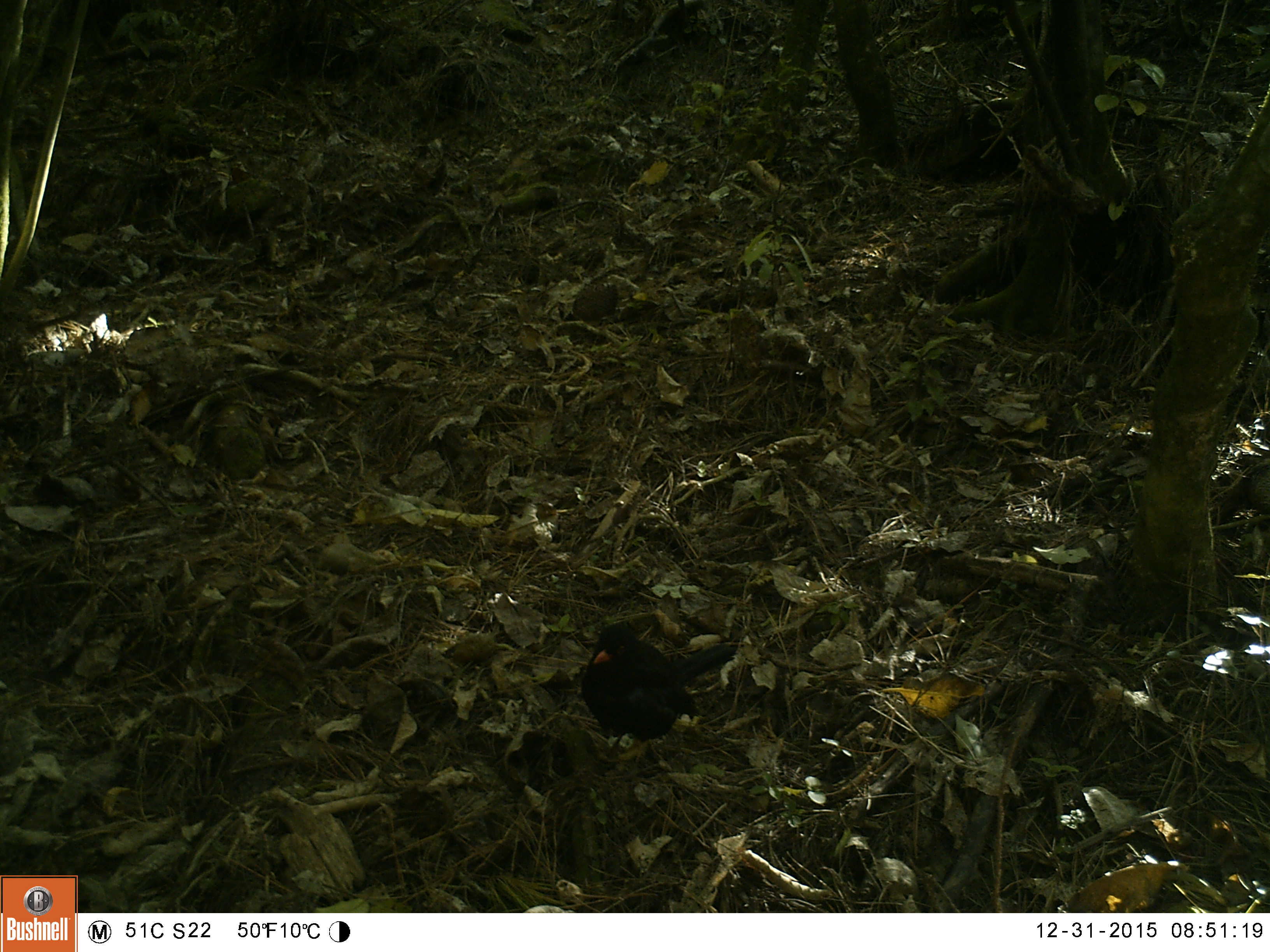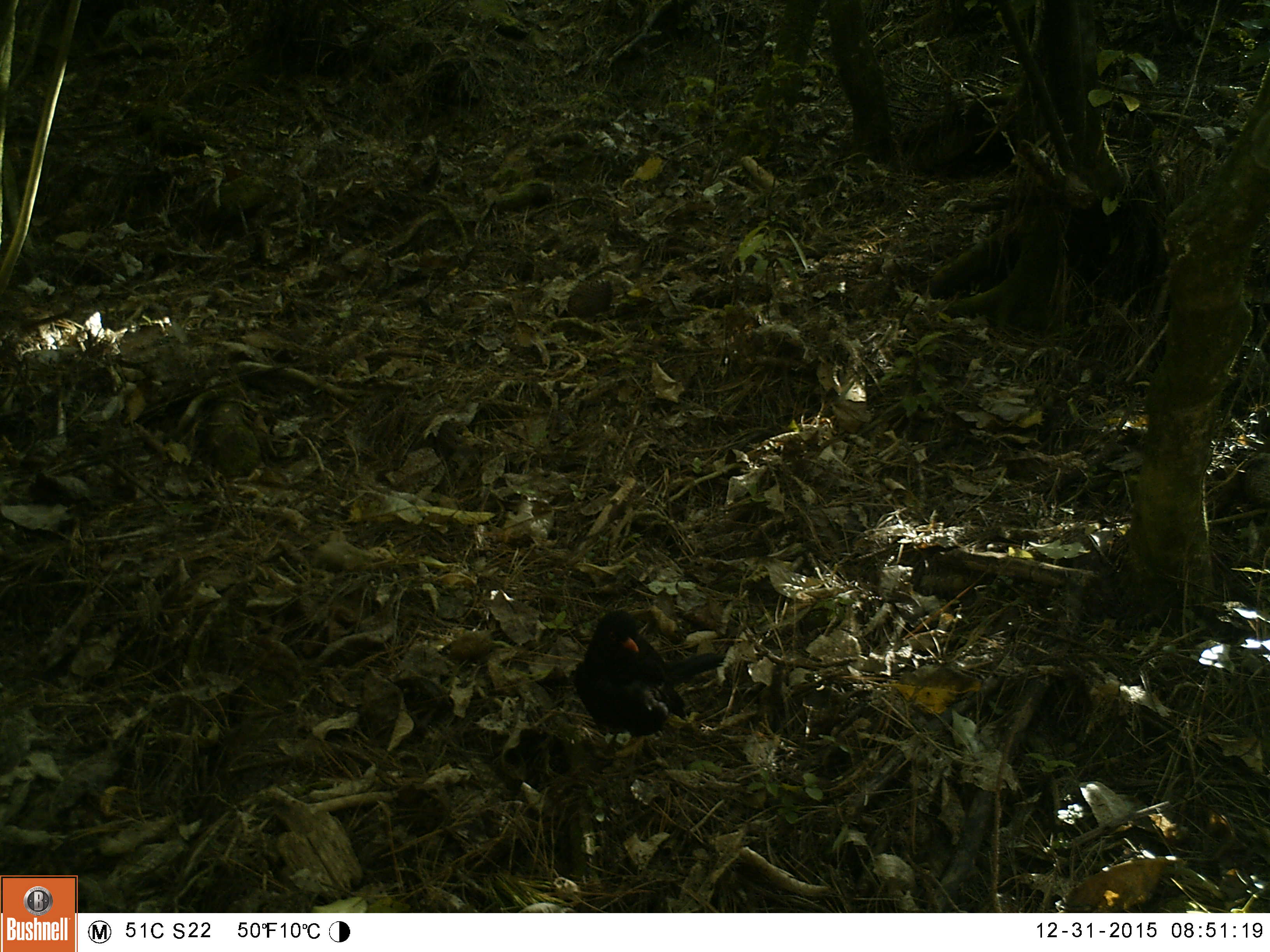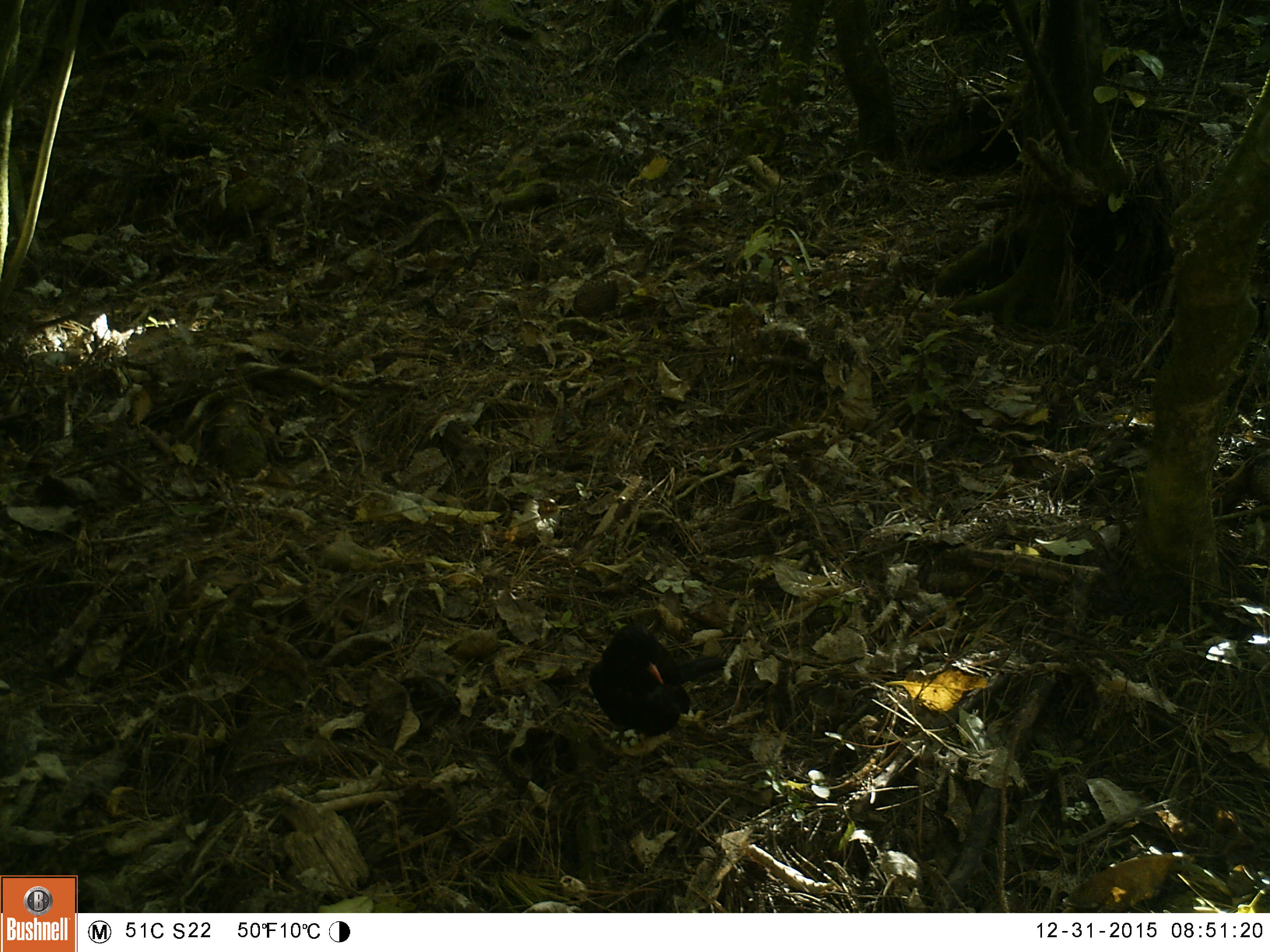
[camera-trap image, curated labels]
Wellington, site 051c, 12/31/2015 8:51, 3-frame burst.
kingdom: Animalia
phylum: Chordata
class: Aves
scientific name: Aves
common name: bird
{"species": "bird (Aves)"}